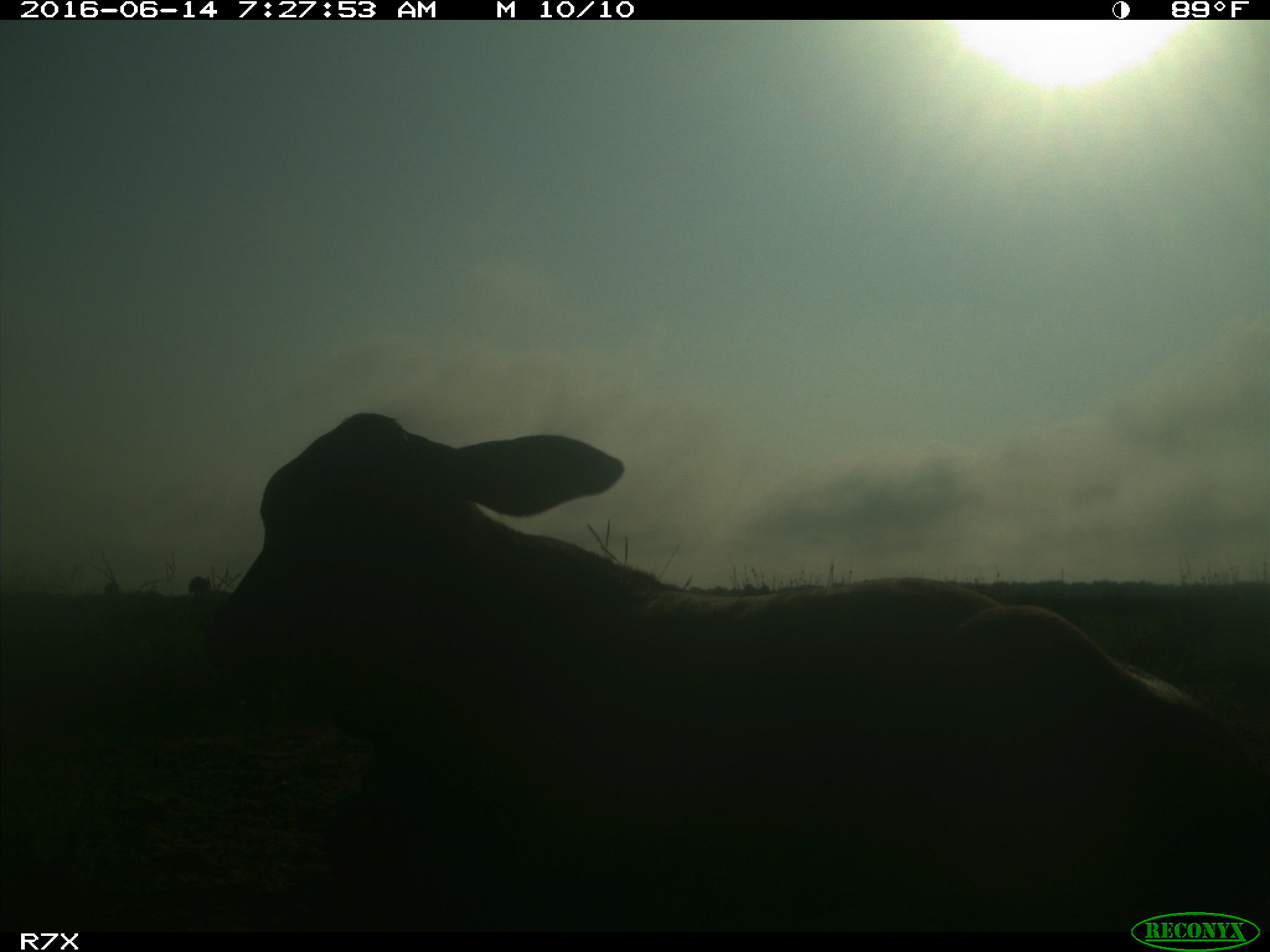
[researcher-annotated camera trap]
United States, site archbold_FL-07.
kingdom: Animalia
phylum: Chordata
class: Mammalia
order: Artiodactyla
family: Bovidae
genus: Bos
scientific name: Bos taurus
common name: domestic cow